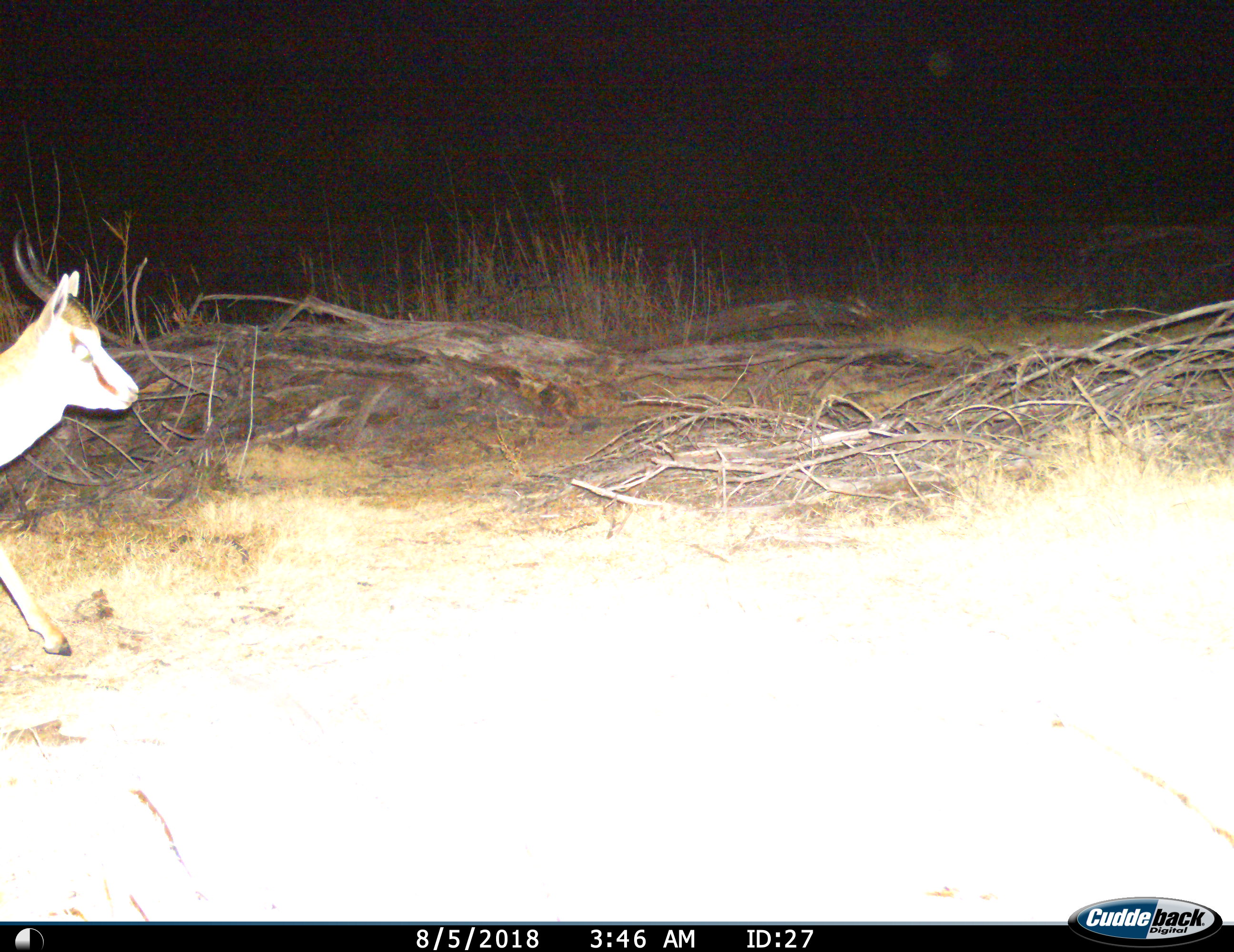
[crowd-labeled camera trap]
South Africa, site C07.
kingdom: Animalia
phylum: Chordata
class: Mammalia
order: Artiodactyla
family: Bovidae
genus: Antidorcas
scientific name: Antidorcas marsupialis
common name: springbok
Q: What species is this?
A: Springbok (Antidorcas marsupialis).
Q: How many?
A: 1.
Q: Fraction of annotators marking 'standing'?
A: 25%.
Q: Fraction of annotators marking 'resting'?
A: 0%.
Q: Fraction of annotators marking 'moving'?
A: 75%.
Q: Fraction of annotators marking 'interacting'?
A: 0%.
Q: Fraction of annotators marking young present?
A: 0%.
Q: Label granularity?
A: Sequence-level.